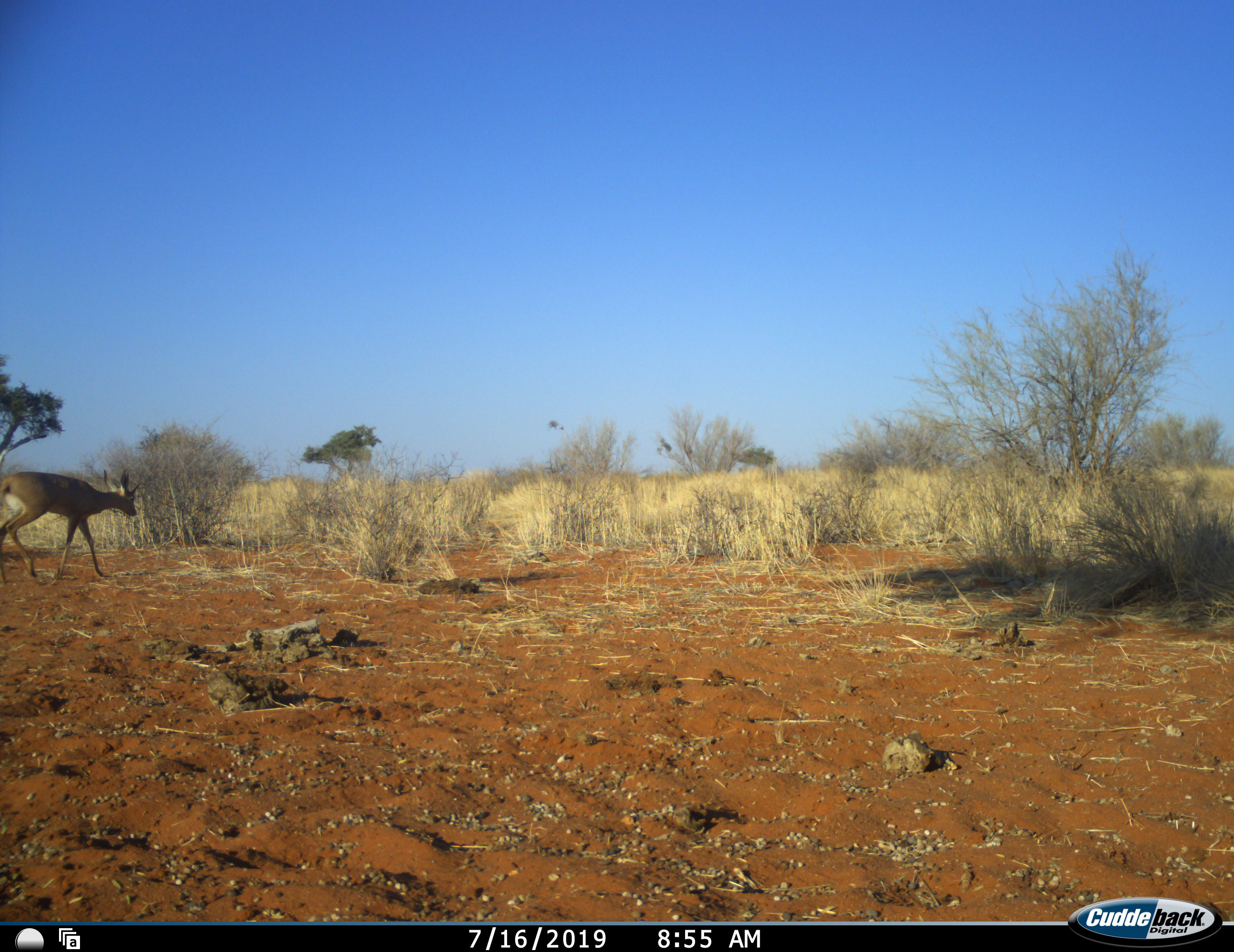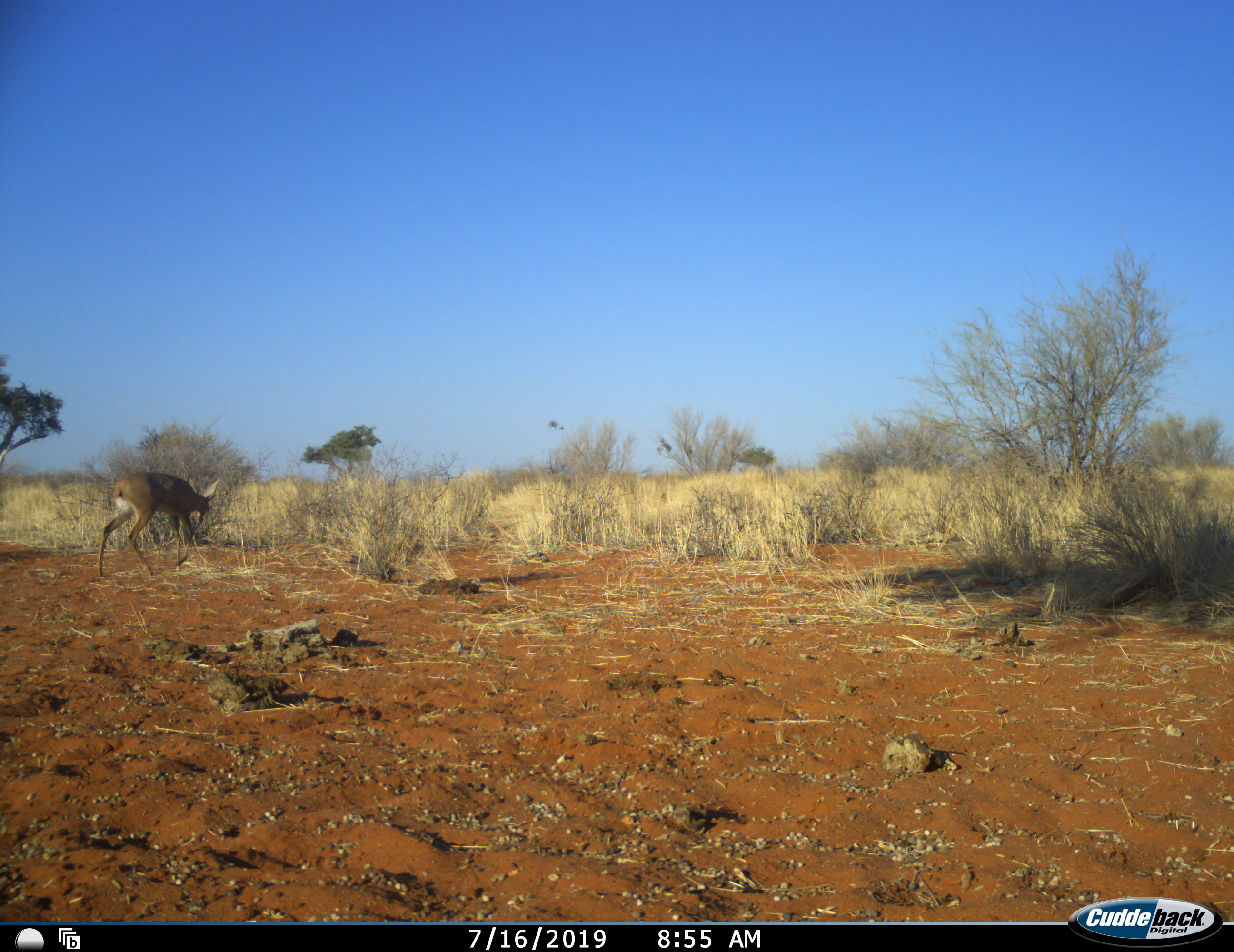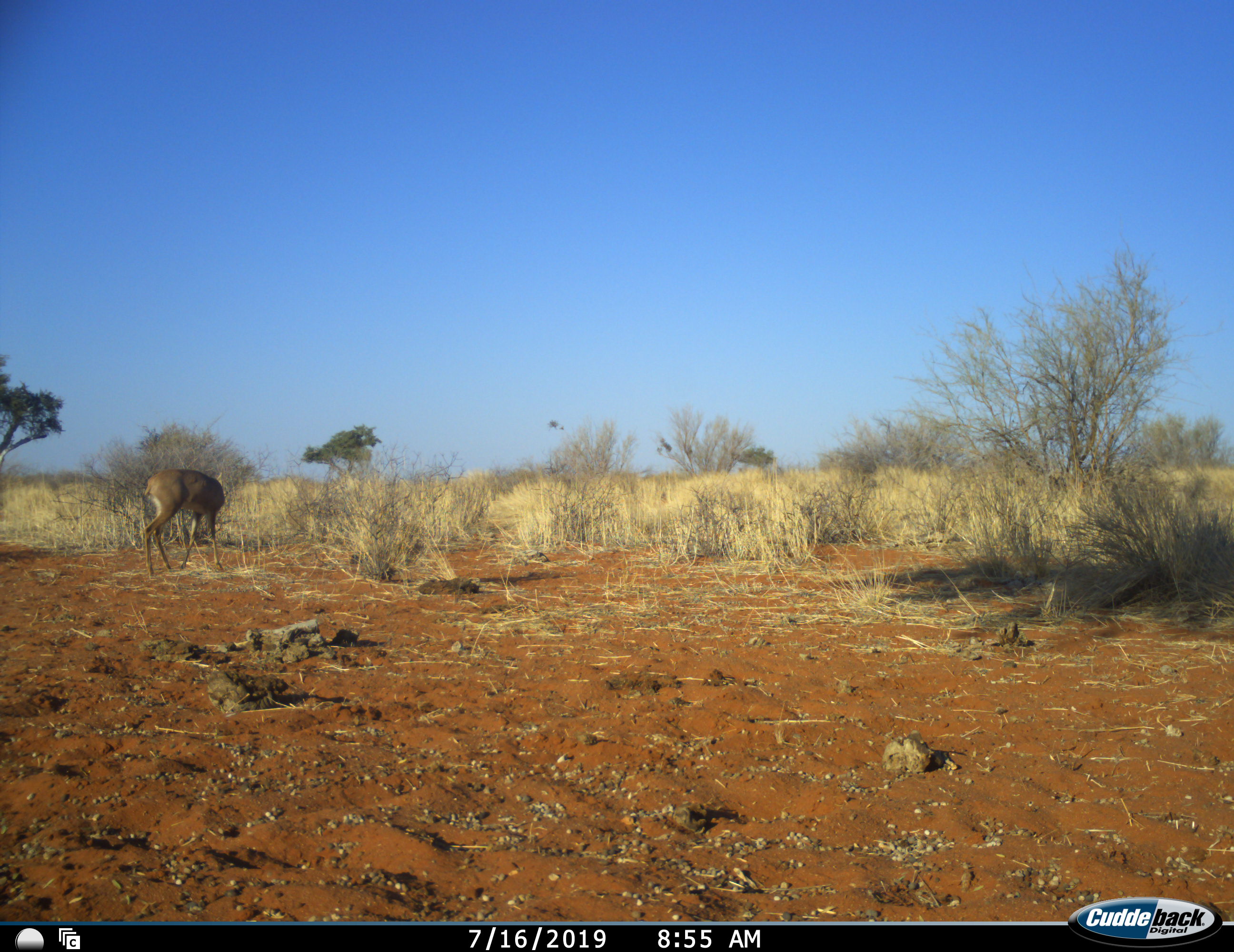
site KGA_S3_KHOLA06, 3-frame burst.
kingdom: Animalia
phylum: Chordata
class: Mammalia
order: Artiodactyla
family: Bovidae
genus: Raphicerus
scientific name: Raphicerus campestris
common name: steenbok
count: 1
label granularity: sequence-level